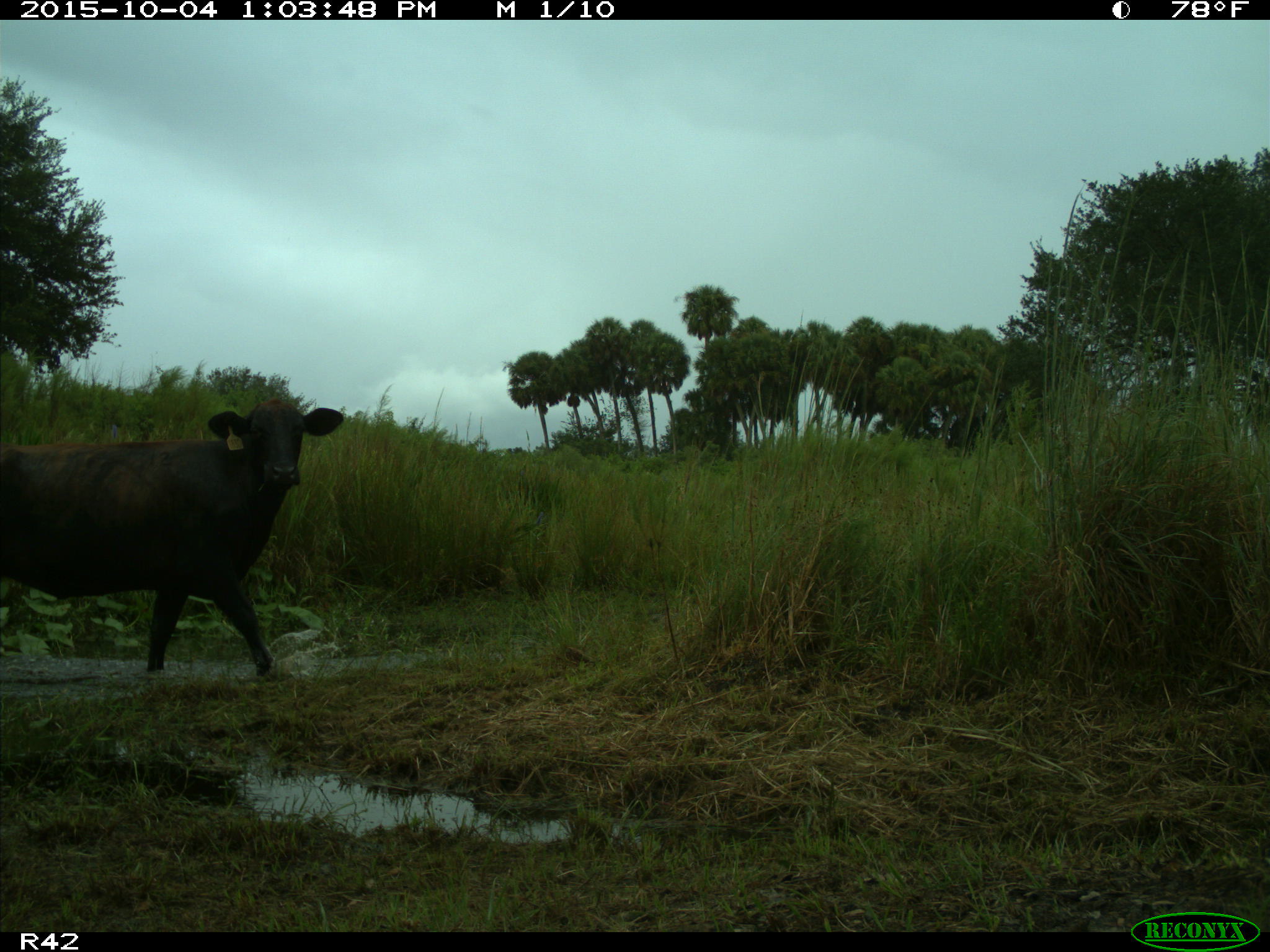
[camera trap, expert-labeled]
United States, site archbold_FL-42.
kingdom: Animalia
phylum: Chordata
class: Mammalia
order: Artiodactyla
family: Bovidae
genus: Bos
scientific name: Bos taurus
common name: domestic cow